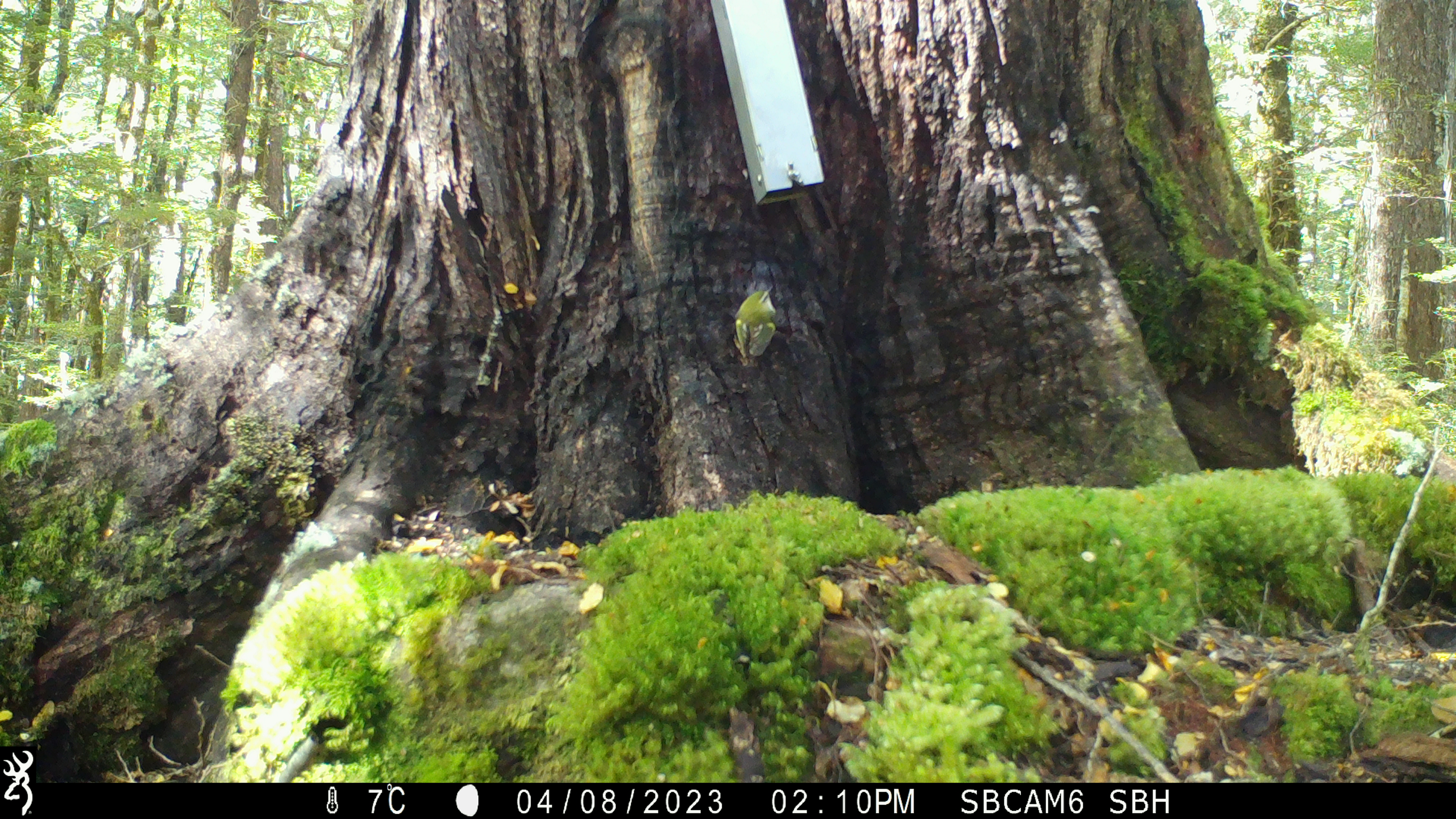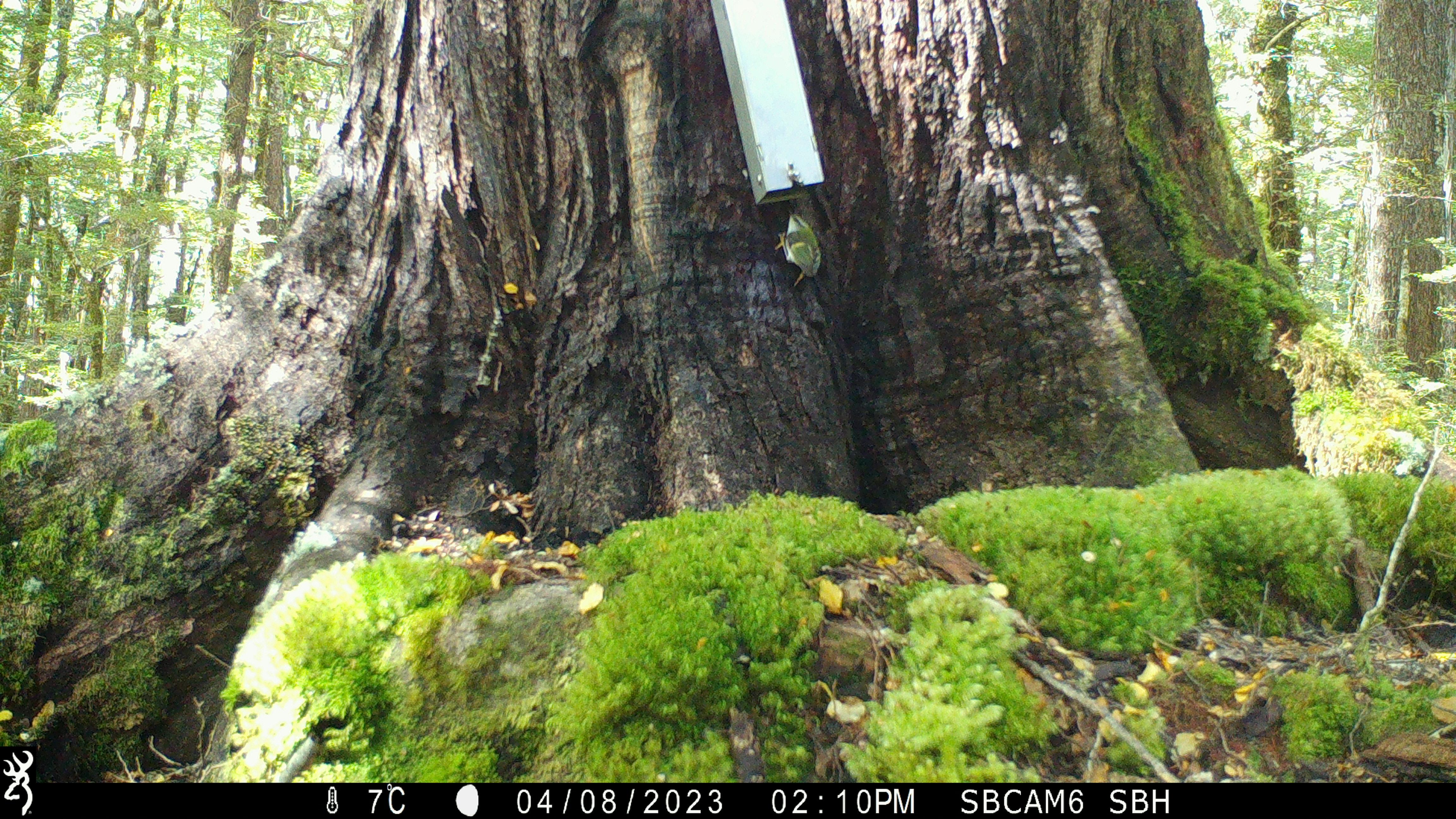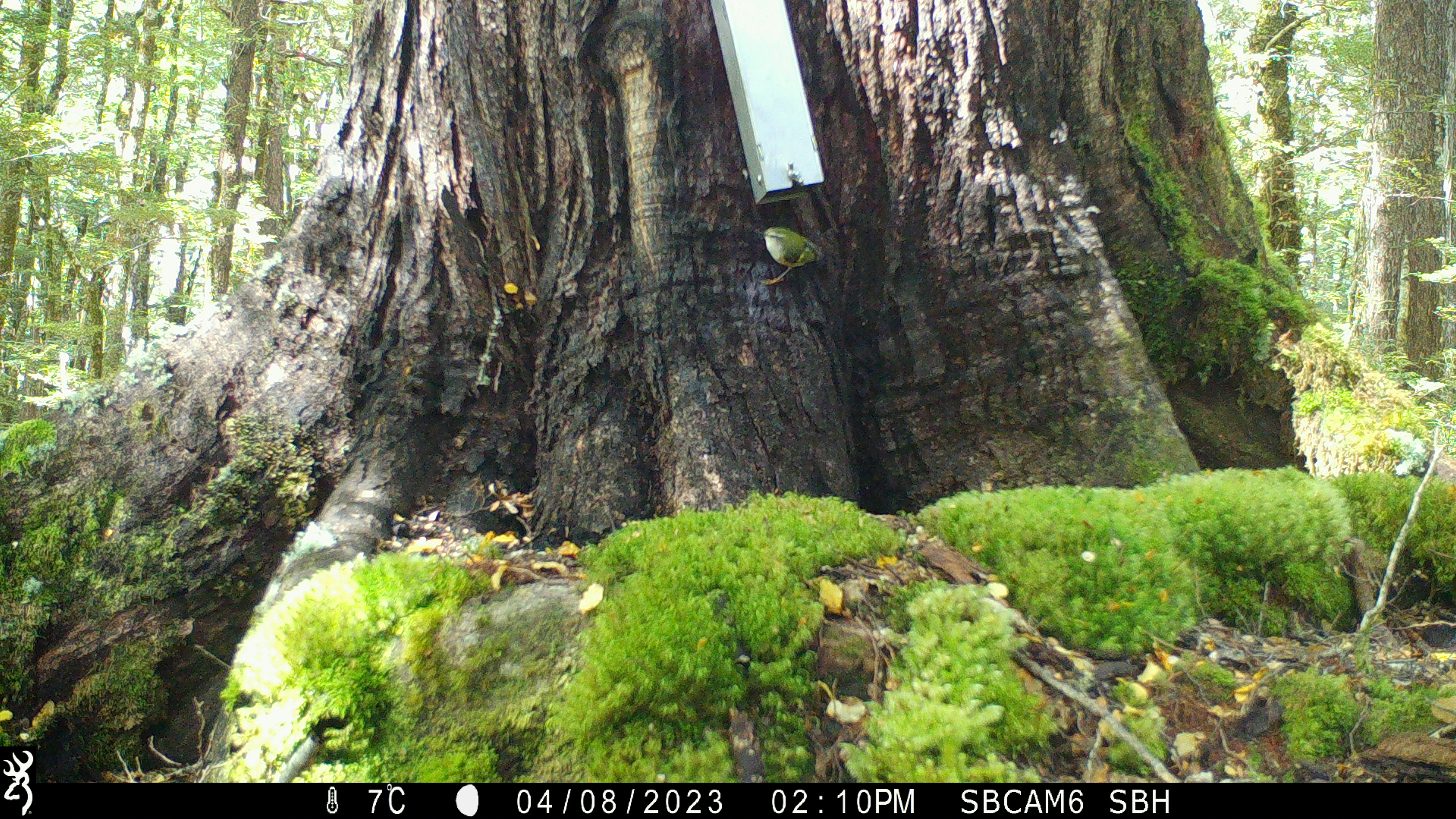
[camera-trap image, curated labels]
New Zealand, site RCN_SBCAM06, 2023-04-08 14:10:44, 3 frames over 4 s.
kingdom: Animalia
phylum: Chordata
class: Aves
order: Passeriformes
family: Acanthisittidae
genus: Acanthisitta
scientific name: Acanthisitta chloris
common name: rifleman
Rifleman (Acanthisitta chloris).